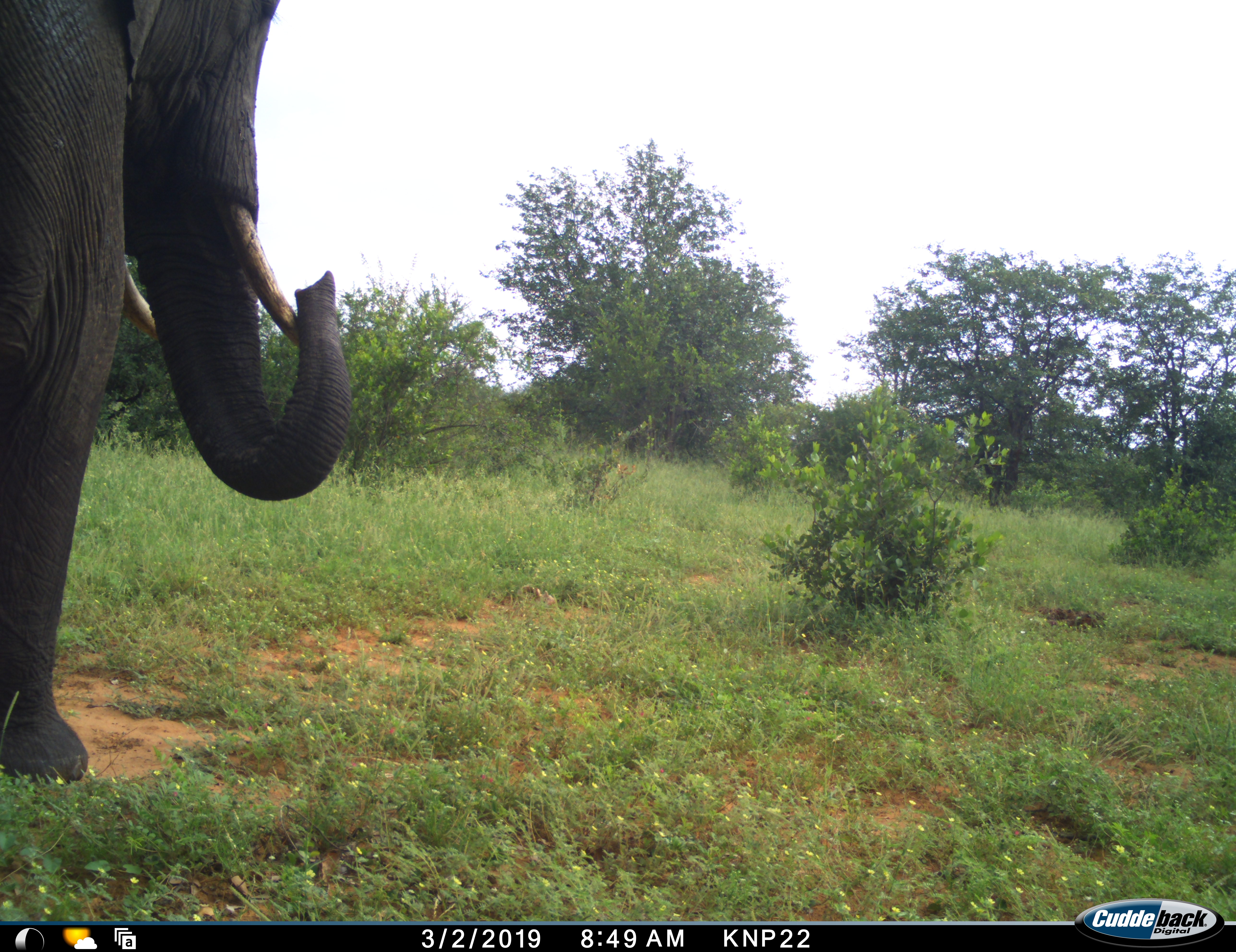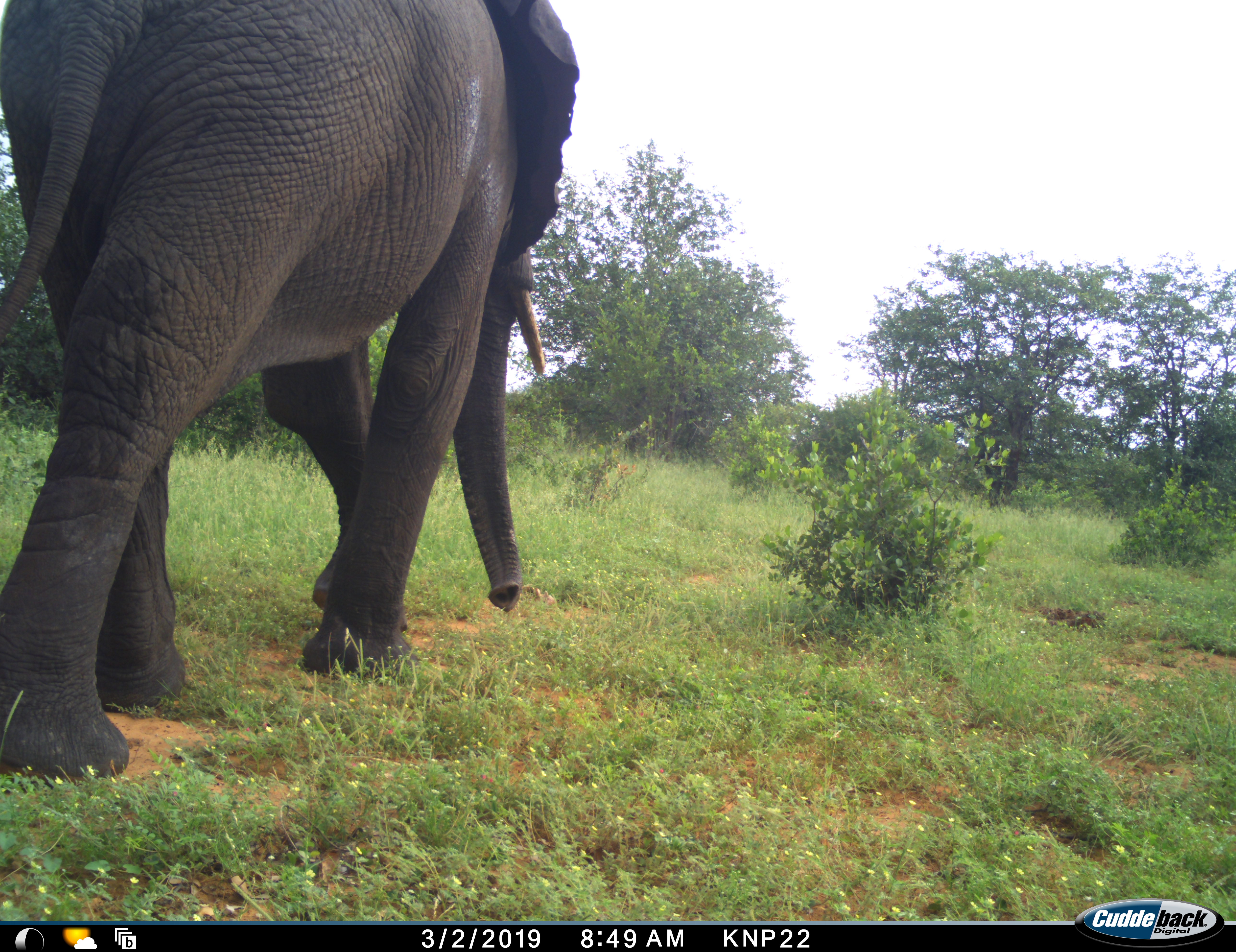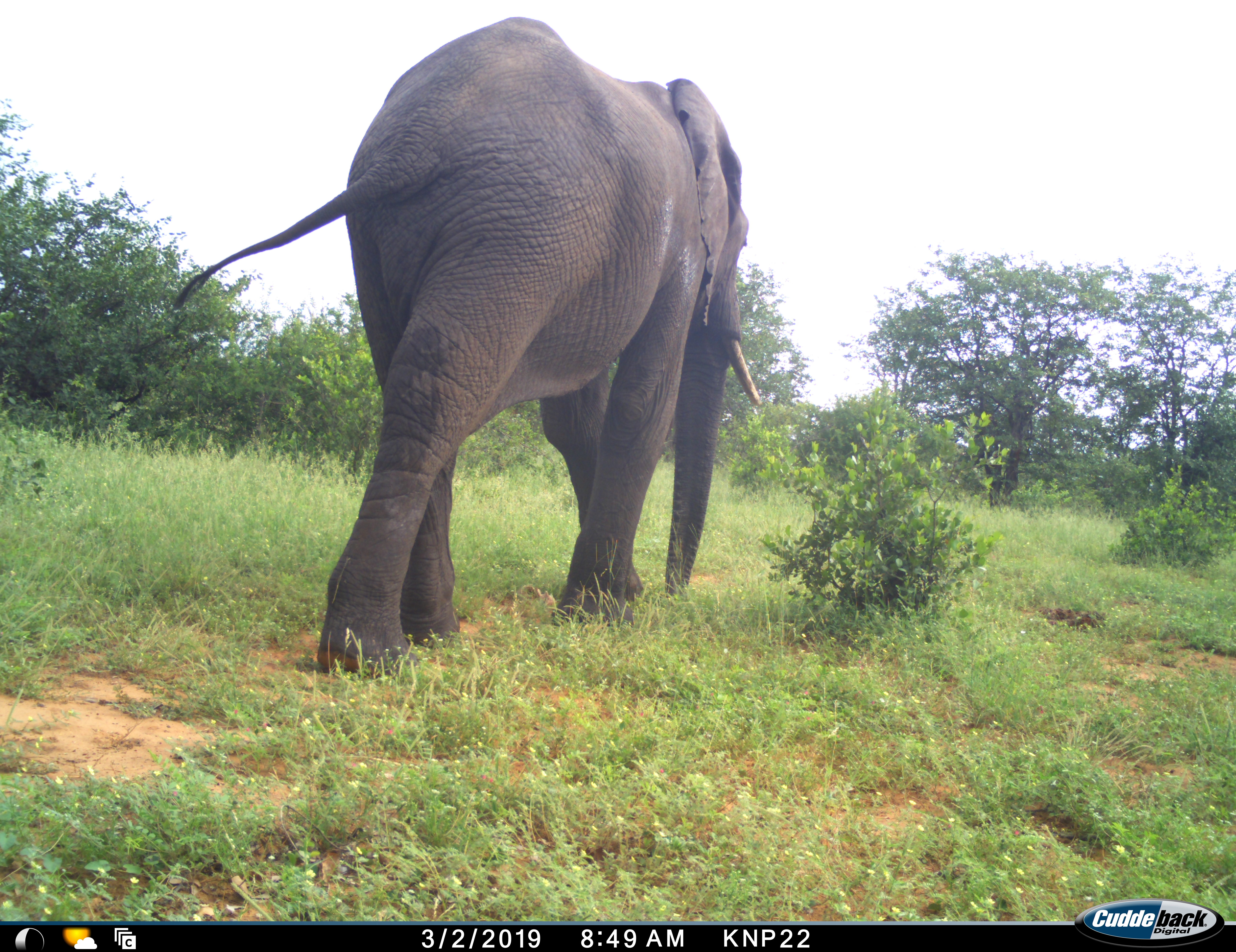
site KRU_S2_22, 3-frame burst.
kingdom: Animalia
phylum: Chordata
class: Mammalia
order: Proboscidea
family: Elephantidae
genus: Loxodonta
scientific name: Loxodonta africana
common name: african bush elephant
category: elephant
Elephant (african bush elephant) (Loxodonta africana), count 1. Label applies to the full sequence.